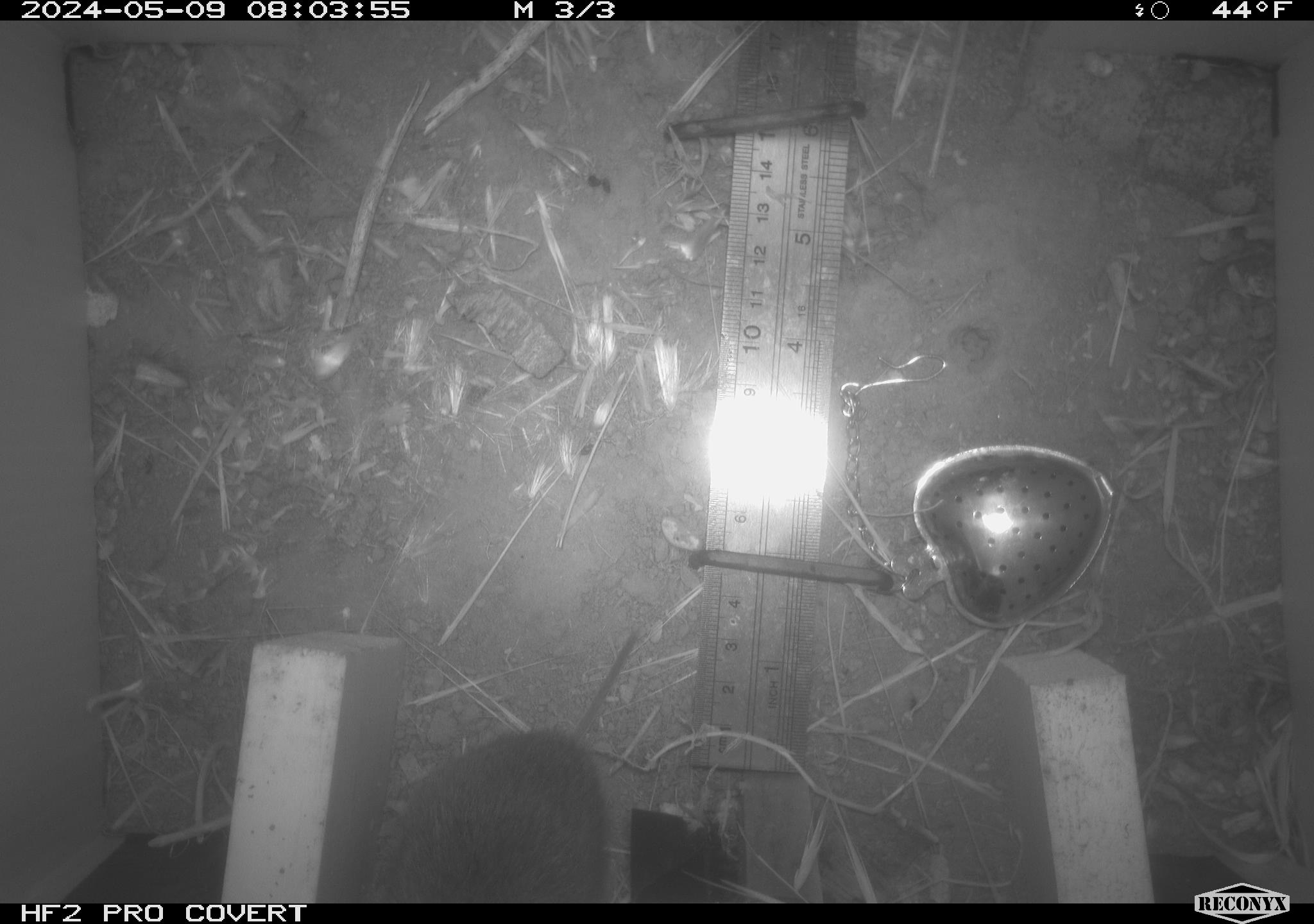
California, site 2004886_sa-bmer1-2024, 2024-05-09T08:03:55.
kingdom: Animalia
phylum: Chordata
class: Mammalia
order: Rodentia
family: Cricetidae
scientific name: Arvicolinae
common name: voles, lemmings, and muskrats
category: arvicolinae subfamily